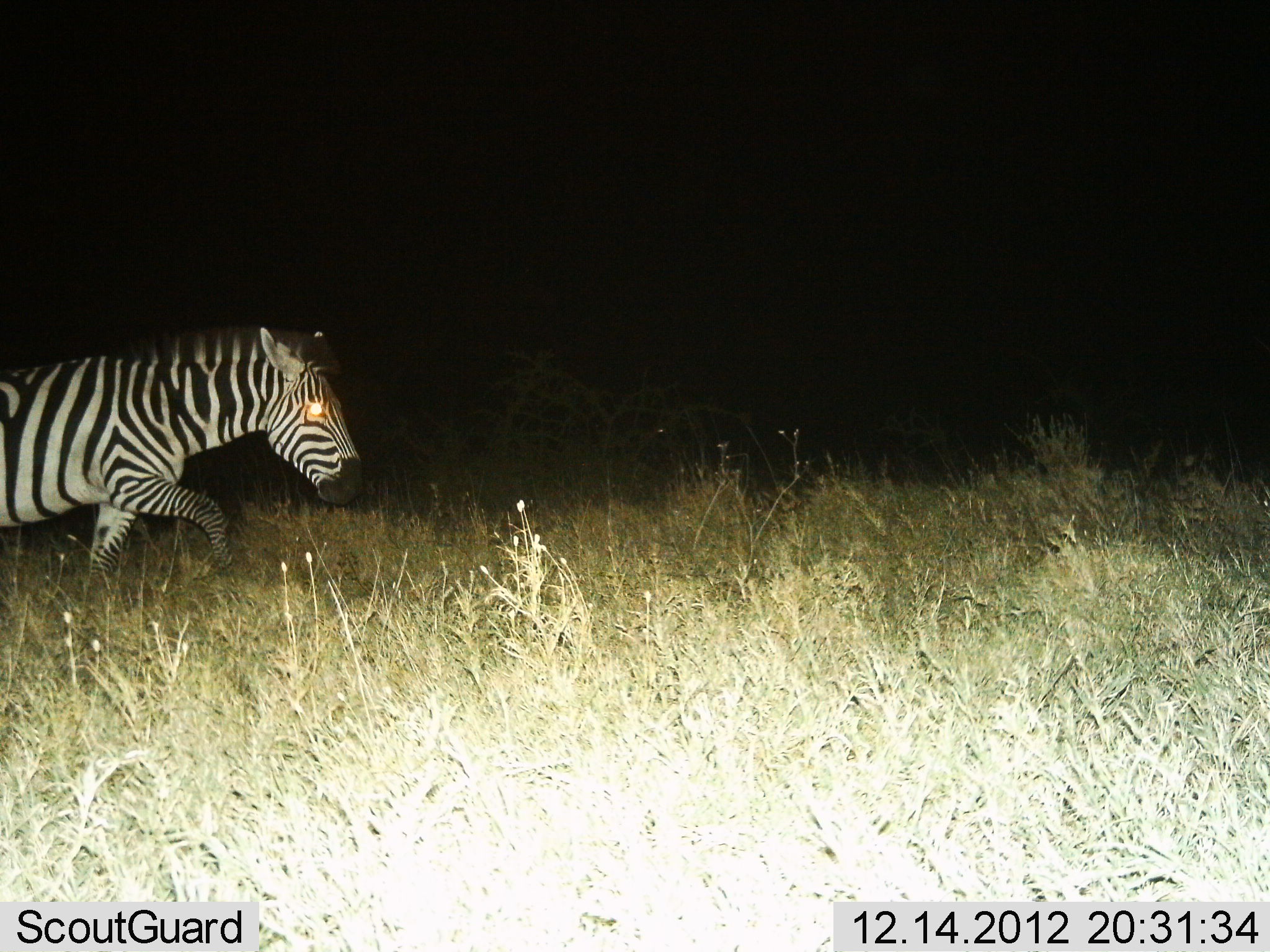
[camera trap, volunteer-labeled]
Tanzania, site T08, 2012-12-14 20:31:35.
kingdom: Animalia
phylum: Chordata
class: Mammalia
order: Perissodactyla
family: Equidae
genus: Equus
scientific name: Equus quagga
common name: plains zebra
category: zebra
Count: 1.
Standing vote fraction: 3%.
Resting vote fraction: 0%.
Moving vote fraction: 97%.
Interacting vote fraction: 3%.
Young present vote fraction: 0%.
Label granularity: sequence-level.